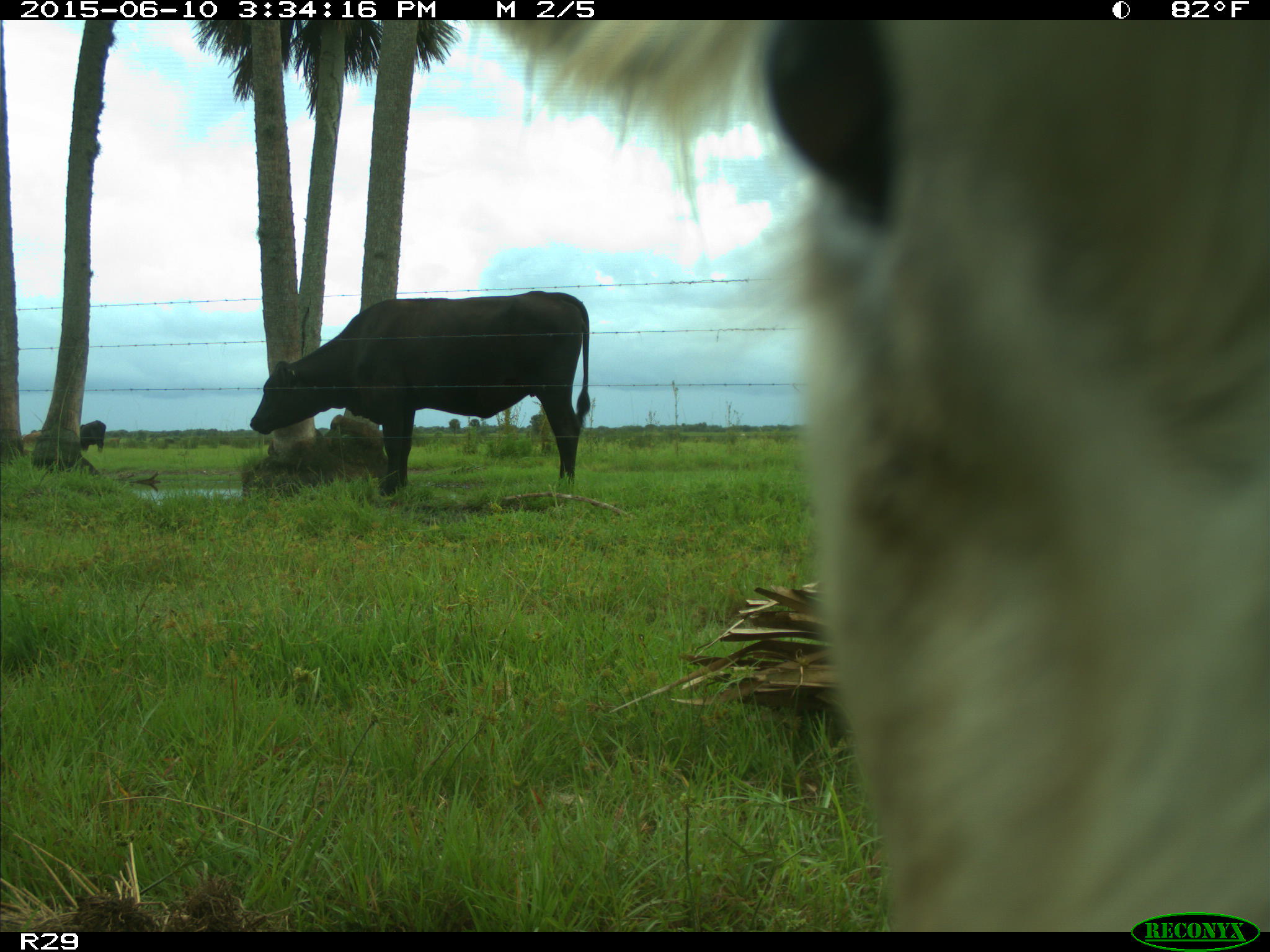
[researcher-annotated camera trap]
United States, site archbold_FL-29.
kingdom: Animalia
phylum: Chordata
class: Mammalia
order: Artiodactyla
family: Bovidae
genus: Bos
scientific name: Bos taurus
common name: domestic cow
Bos taurus (domestic cow).